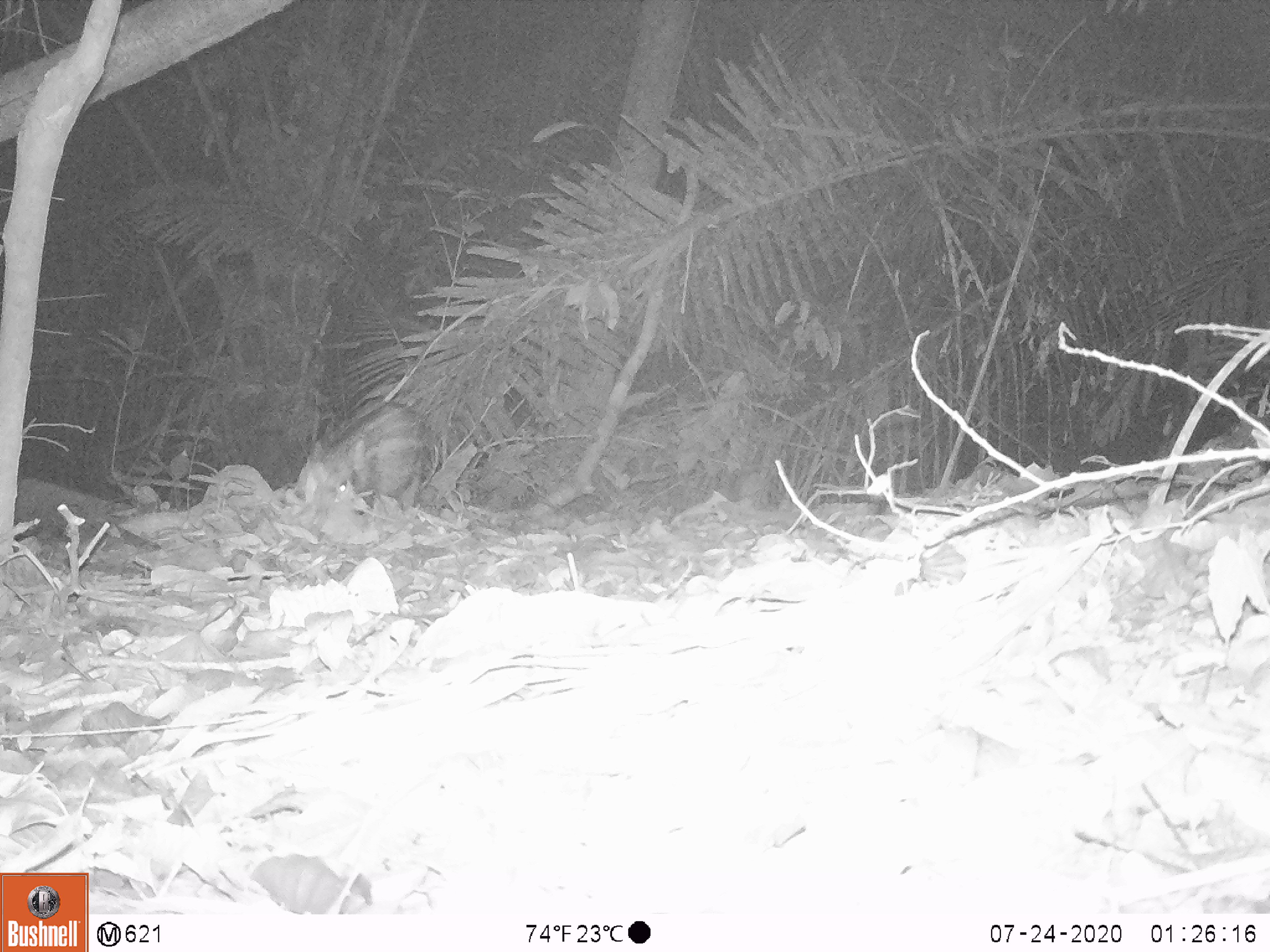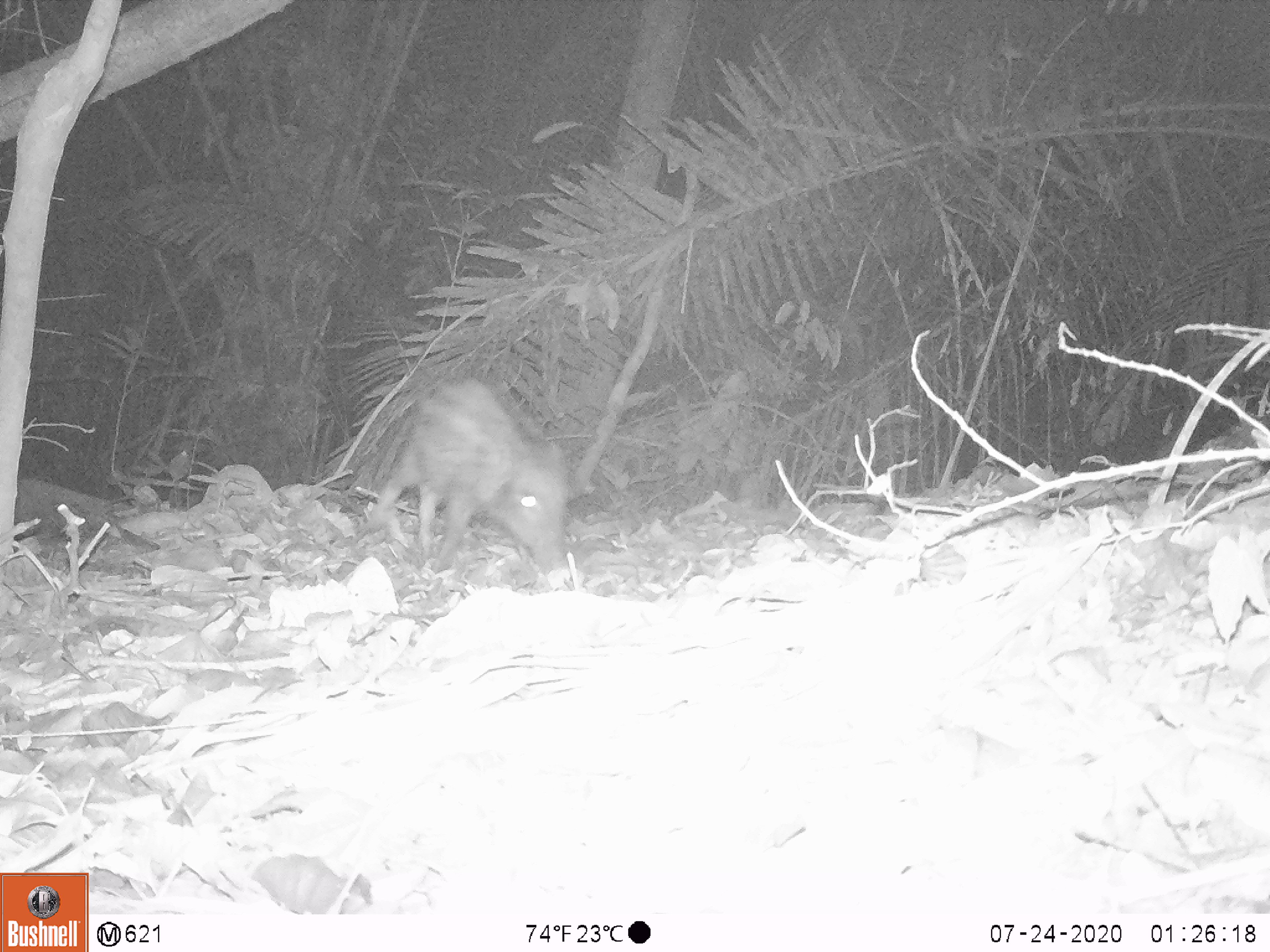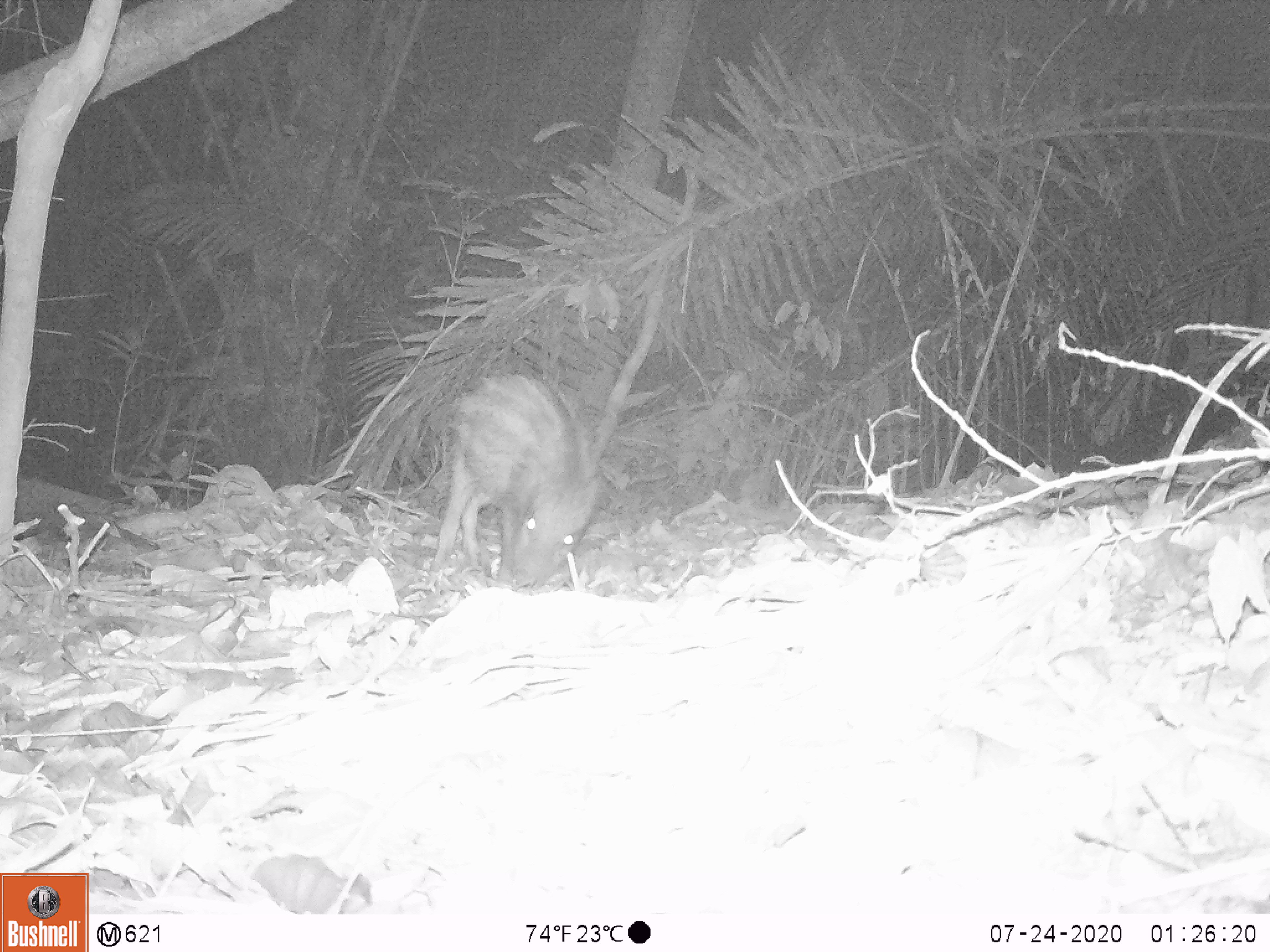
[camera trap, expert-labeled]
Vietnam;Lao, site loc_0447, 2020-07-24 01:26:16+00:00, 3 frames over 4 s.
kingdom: Animalia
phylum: Chordata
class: Mammalia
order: Artiodactyla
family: Suidae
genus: Sus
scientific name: Sus scrofa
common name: eurasian wild pig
Eurasian wild pig (Sus scrofa). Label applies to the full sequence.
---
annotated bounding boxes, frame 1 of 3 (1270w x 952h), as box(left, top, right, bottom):
eurasian wild pig: box(297, 401, 432, 514)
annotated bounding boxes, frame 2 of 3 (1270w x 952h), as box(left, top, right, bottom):
eurasian wild pig: box(362, 376, 572, 583)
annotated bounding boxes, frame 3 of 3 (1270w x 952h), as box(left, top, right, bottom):
eurasian wild pig: box(431, 369, 599, 595)